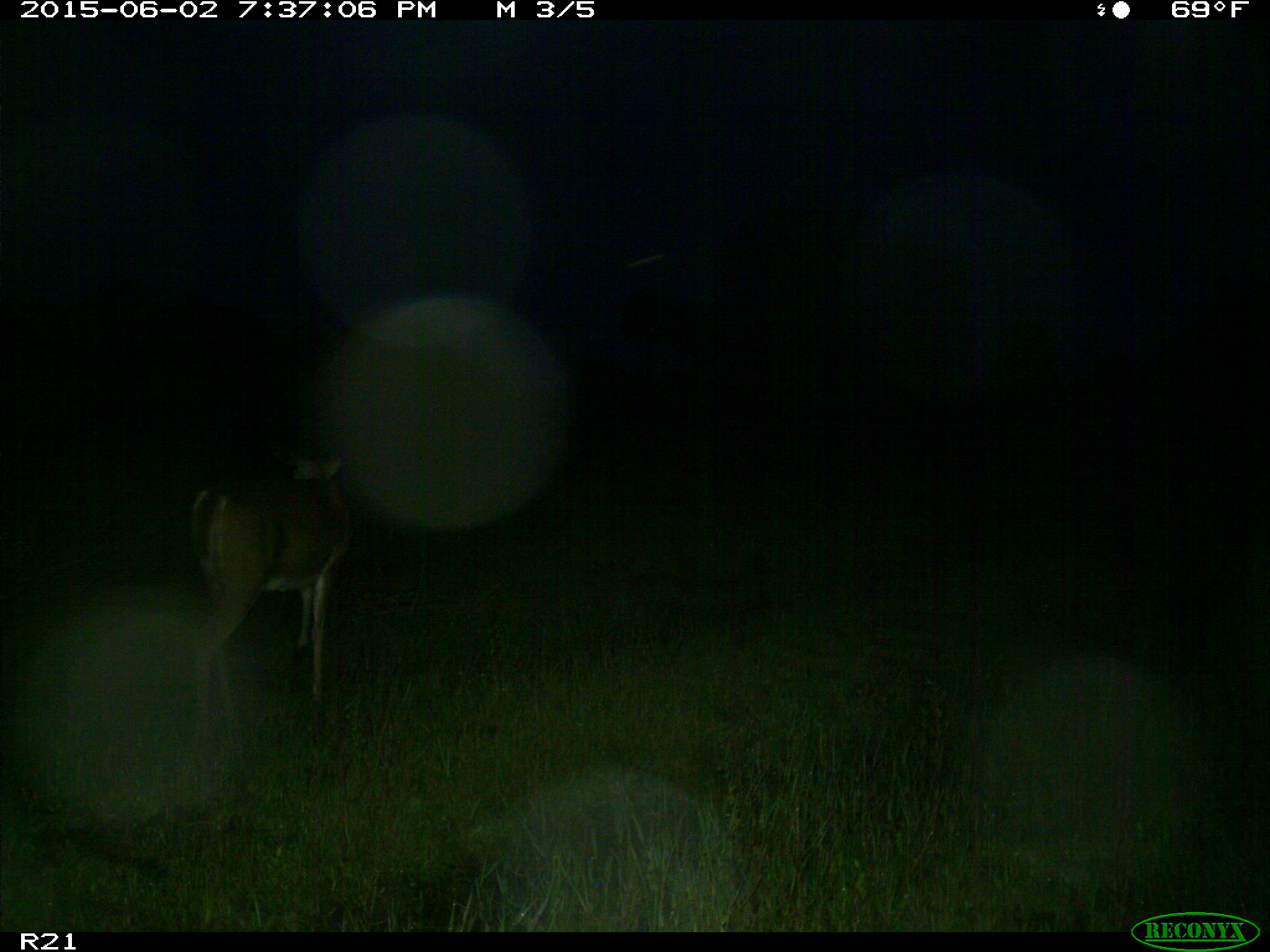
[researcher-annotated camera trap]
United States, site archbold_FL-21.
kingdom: Animalia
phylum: Chordata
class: Mammalia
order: Artiodactyla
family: Cervidae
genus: Odocoileus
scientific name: Odocoileus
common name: deer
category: unidentified deer